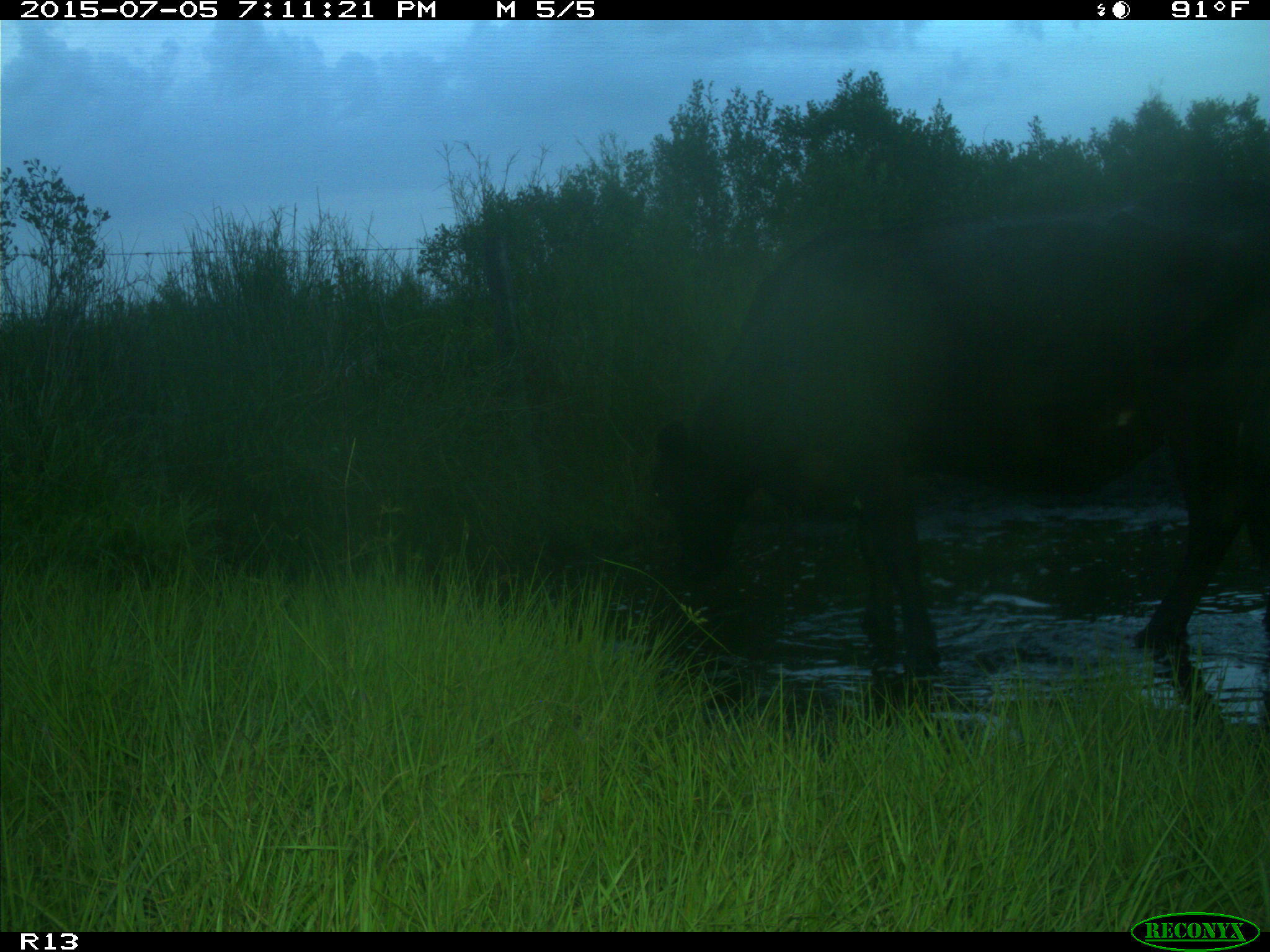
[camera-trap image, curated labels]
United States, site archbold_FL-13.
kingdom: Animalia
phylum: Chordata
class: Mammalia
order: Artiodactyla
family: Bovidae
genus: Bos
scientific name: Bos taurus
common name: domestic cow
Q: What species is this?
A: Bos taurus (domestic cow).